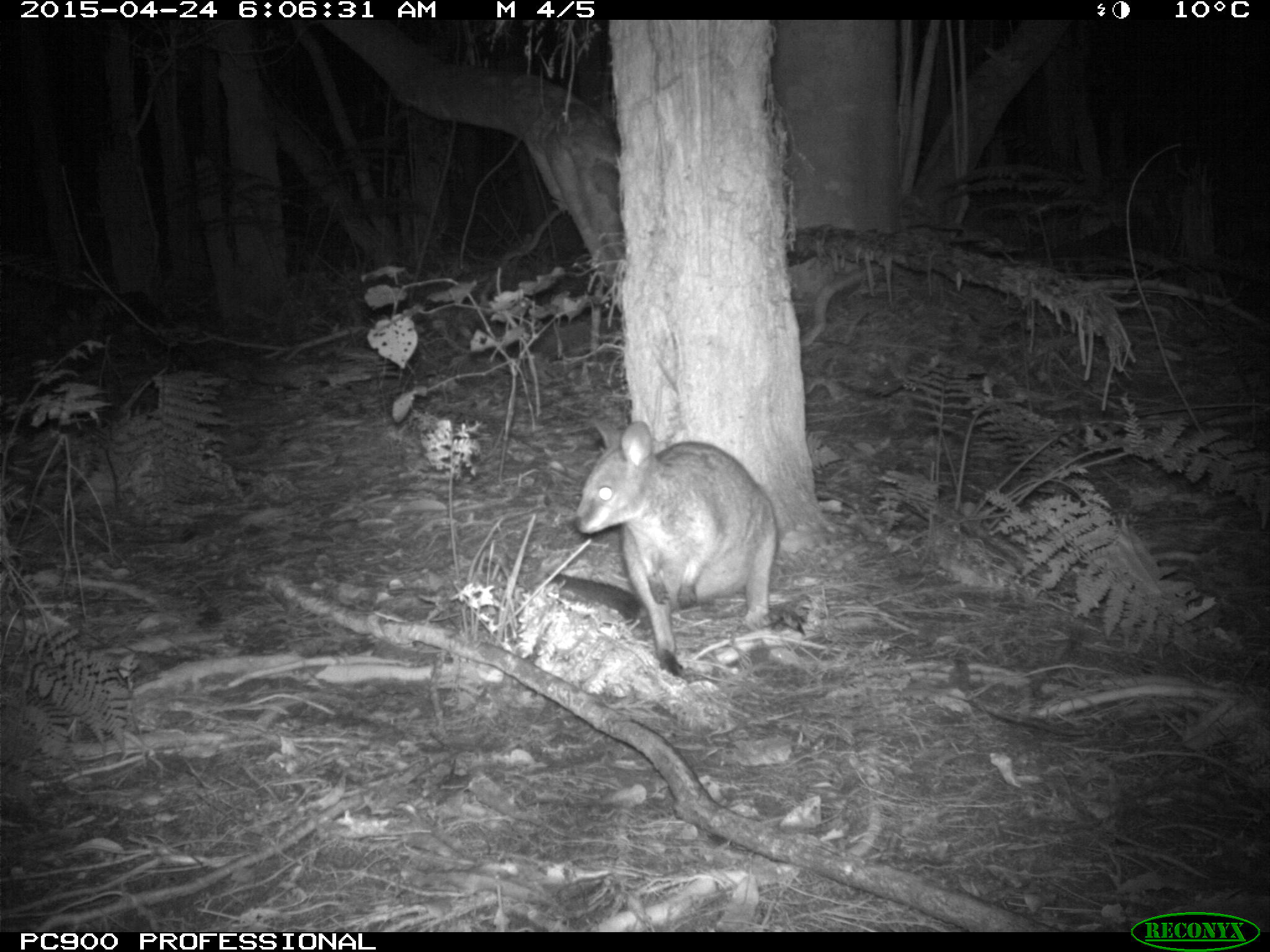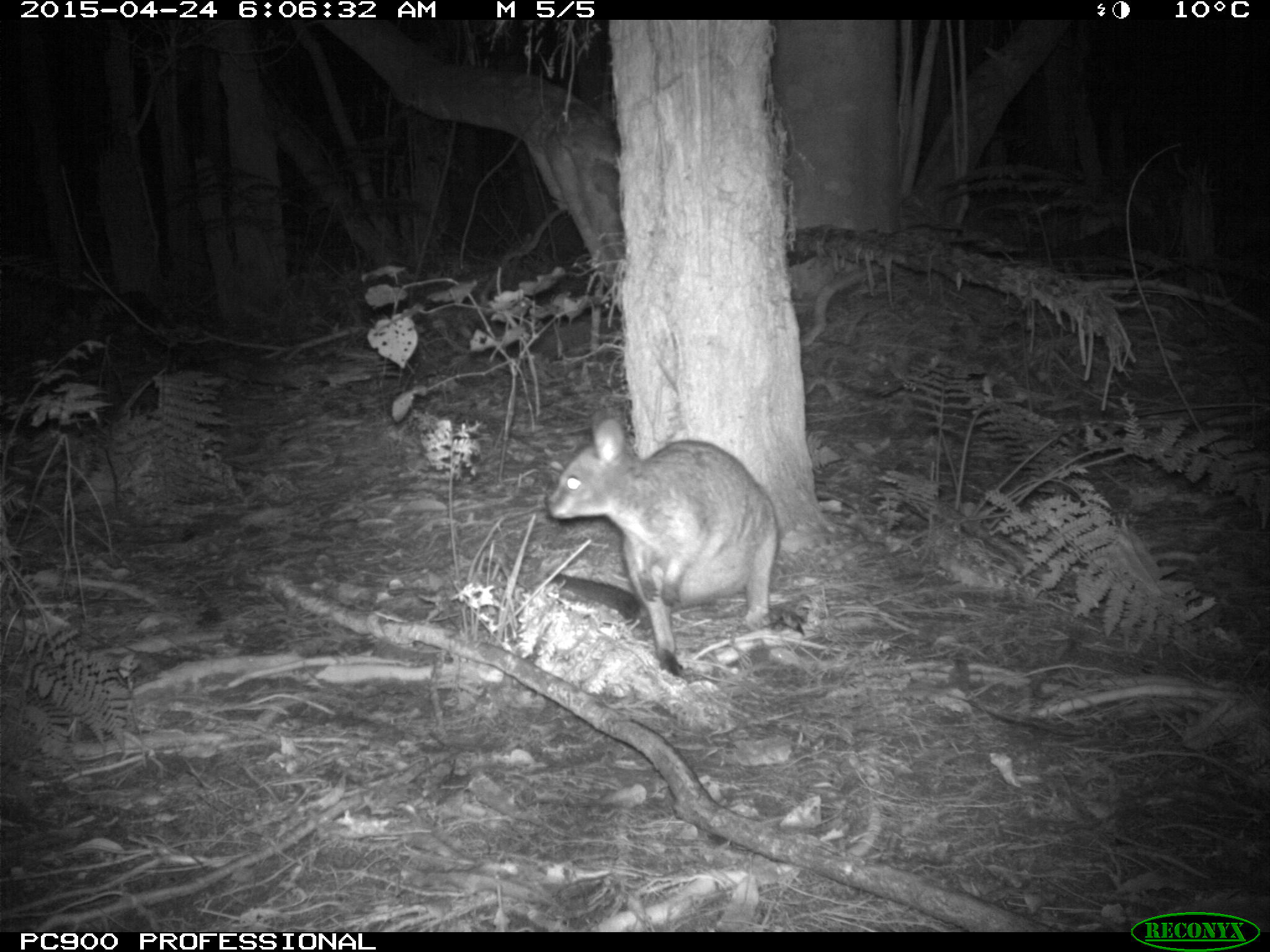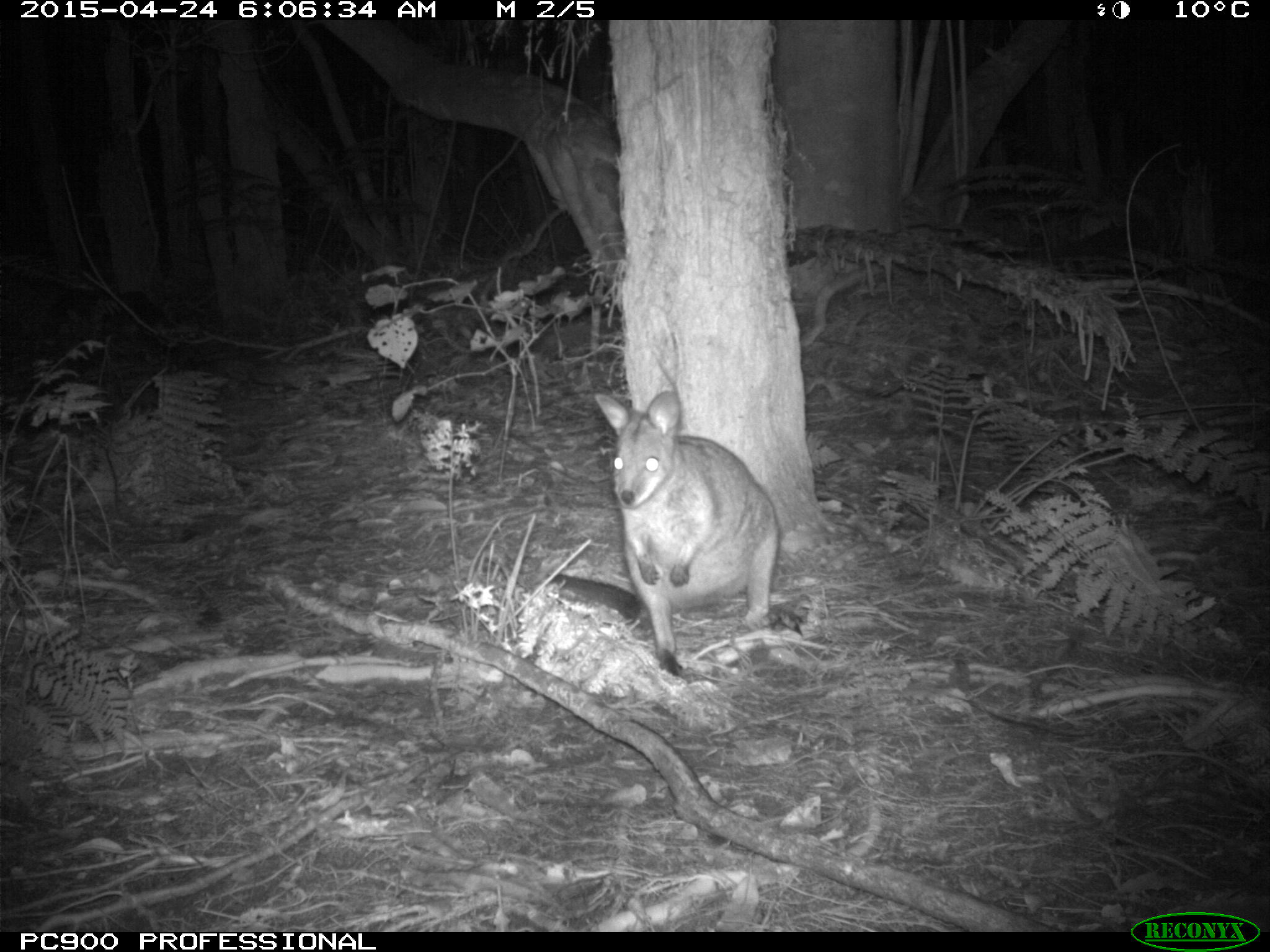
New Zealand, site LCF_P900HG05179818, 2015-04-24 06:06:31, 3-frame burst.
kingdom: Animalia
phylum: Chordata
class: Mammalia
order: Diprotodontia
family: Macropodidae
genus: Notamacropus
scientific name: Notamacropus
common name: wallaby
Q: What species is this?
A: Wallaby (Notamacropus).